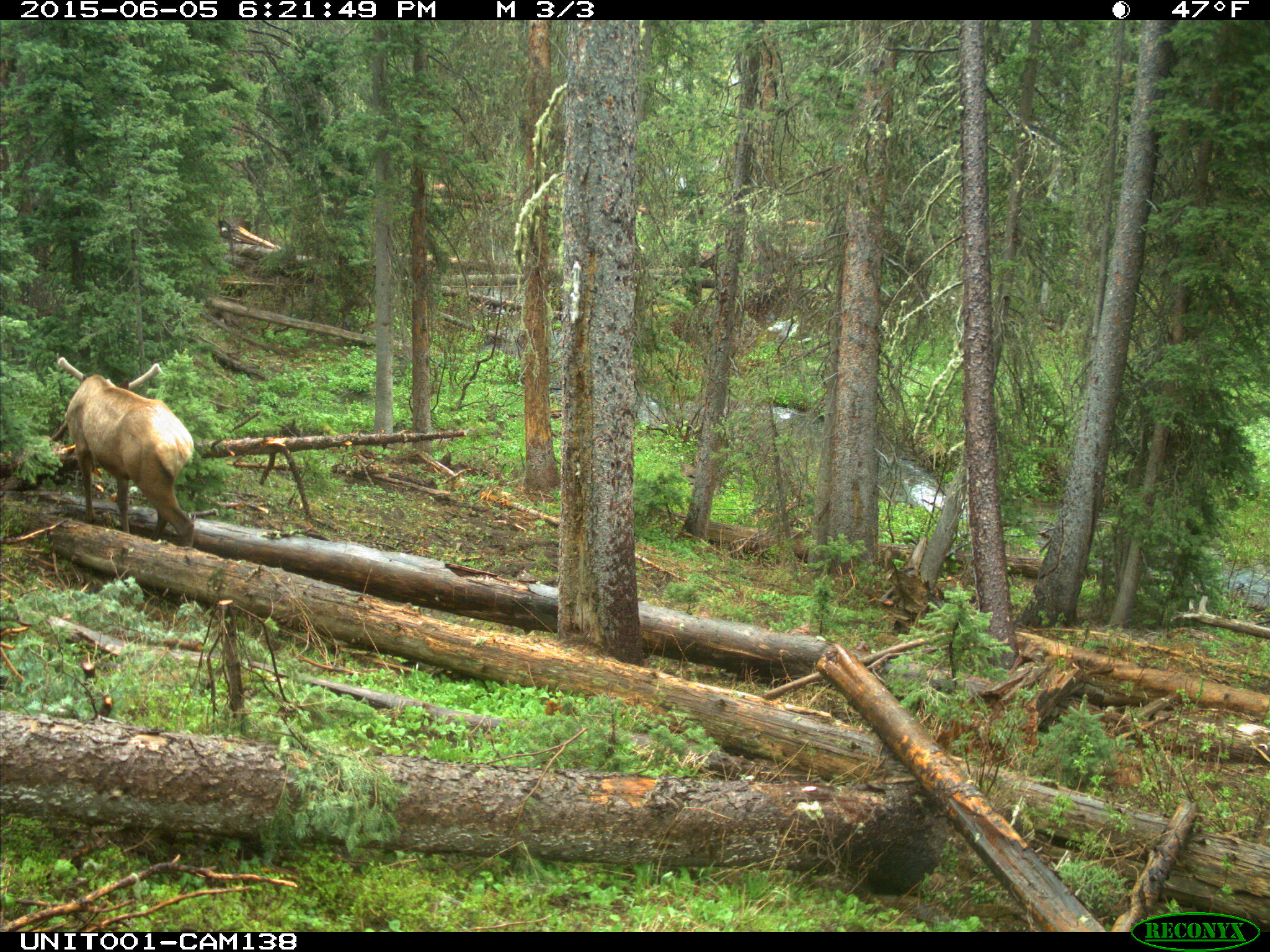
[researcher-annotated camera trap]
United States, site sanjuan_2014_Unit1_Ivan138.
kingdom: Animalia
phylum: Chordata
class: Mammalia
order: Artiodactyla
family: Cervidae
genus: Cervus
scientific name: Cervus elaphus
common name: red deer